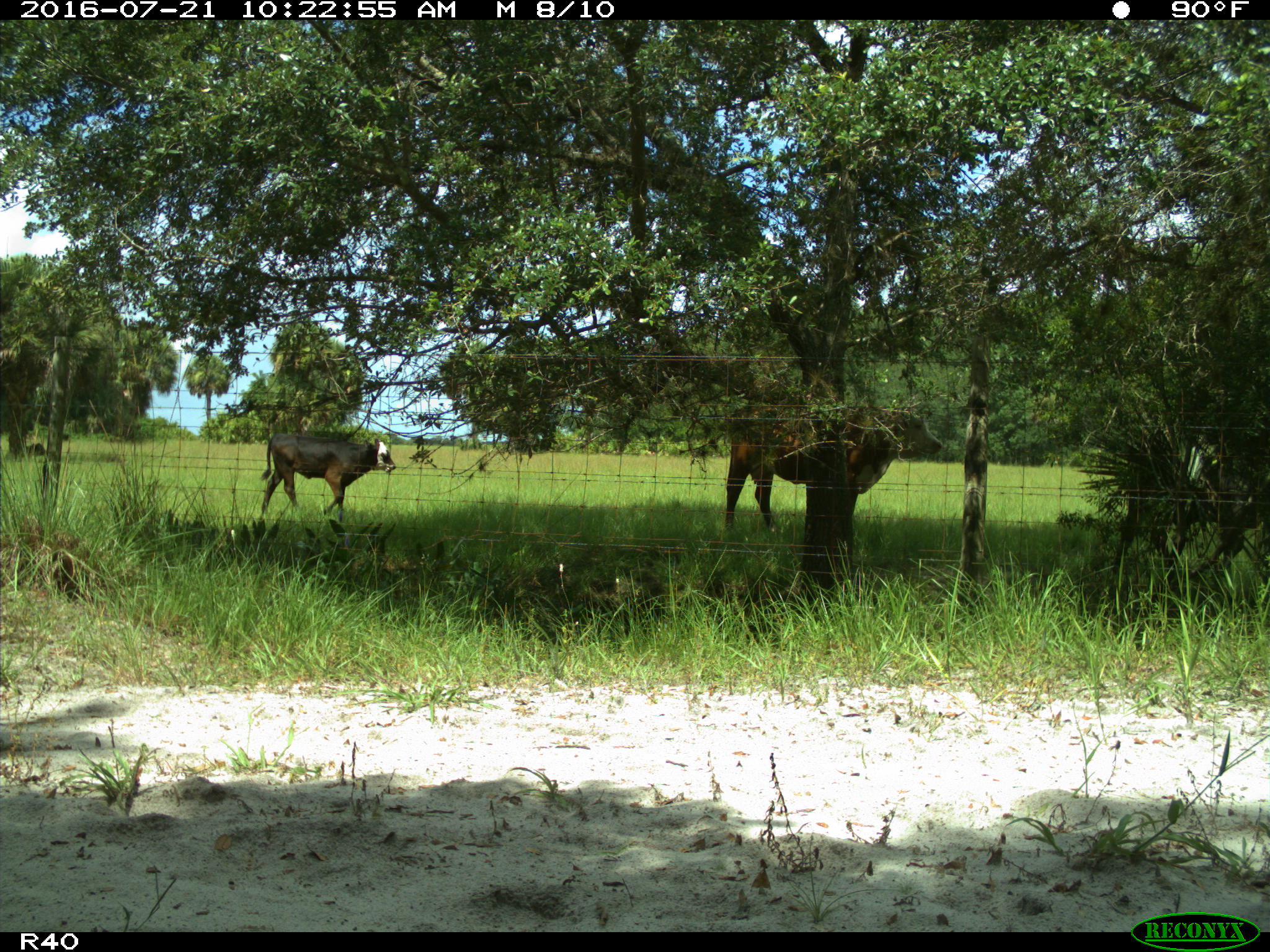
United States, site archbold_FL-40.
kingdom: Animalia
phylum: Chordata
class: Mammalia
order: Artiodactyla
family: Bovidae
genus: Bos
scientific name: Bos taurus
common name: domestic cow